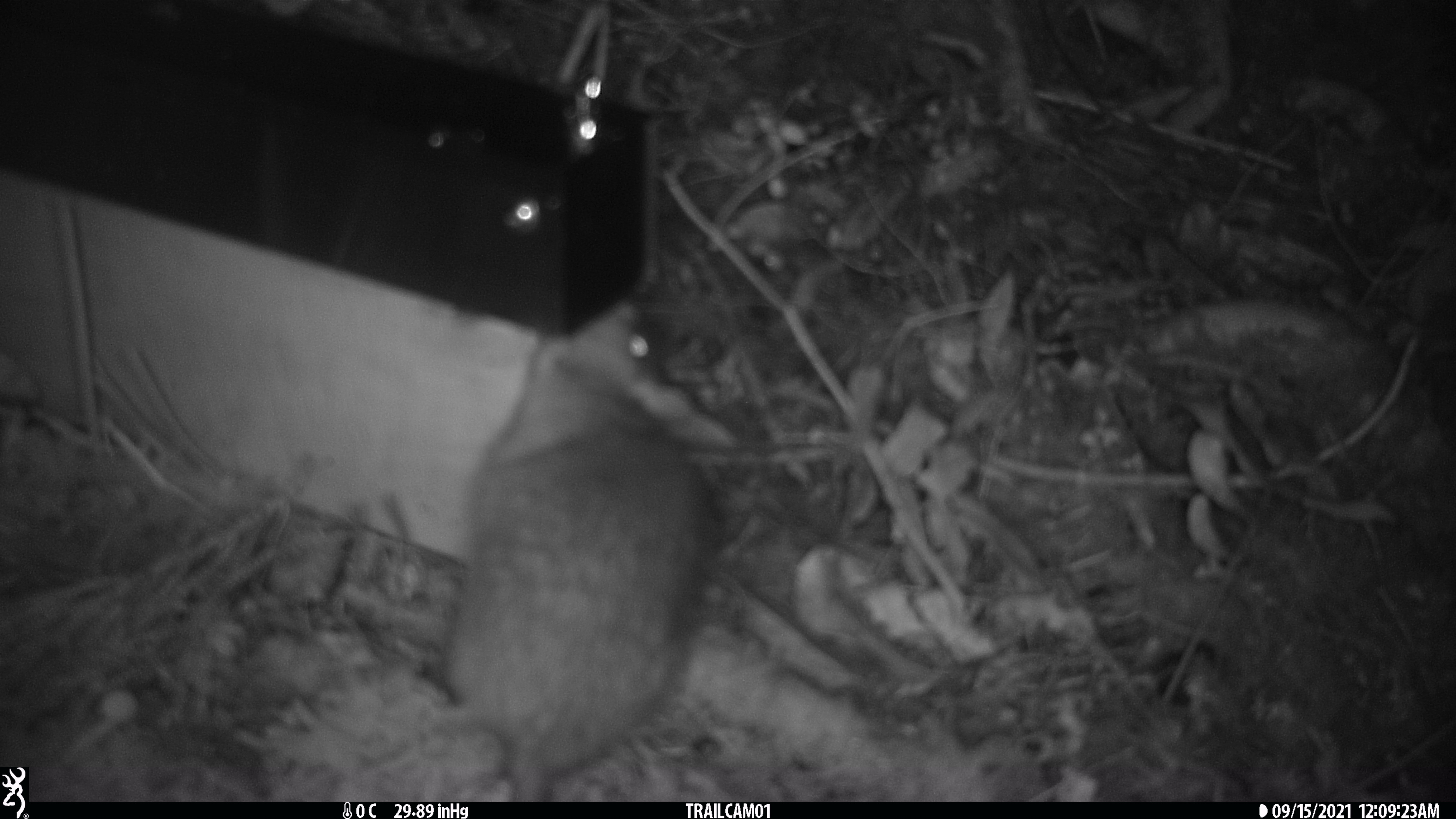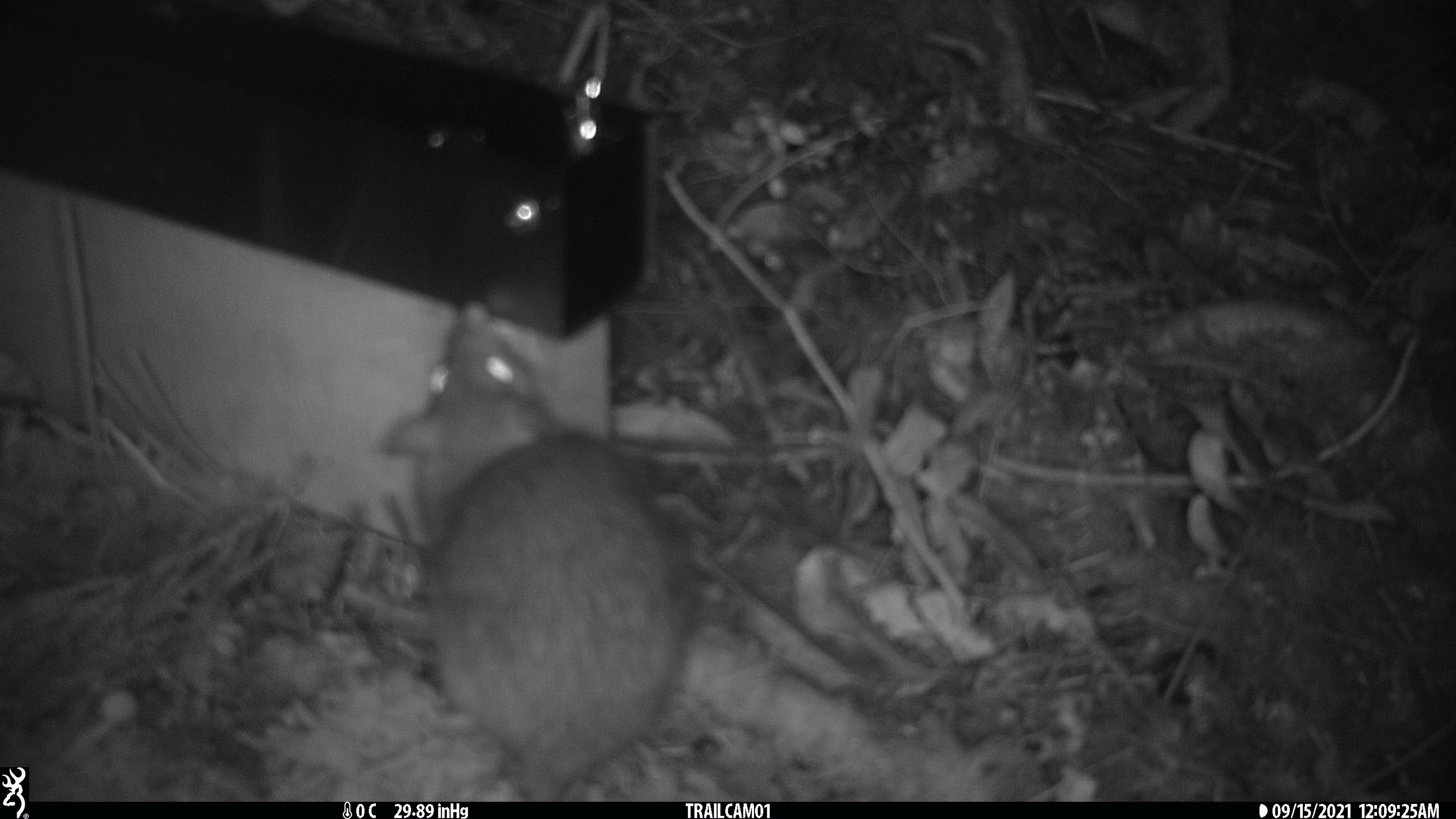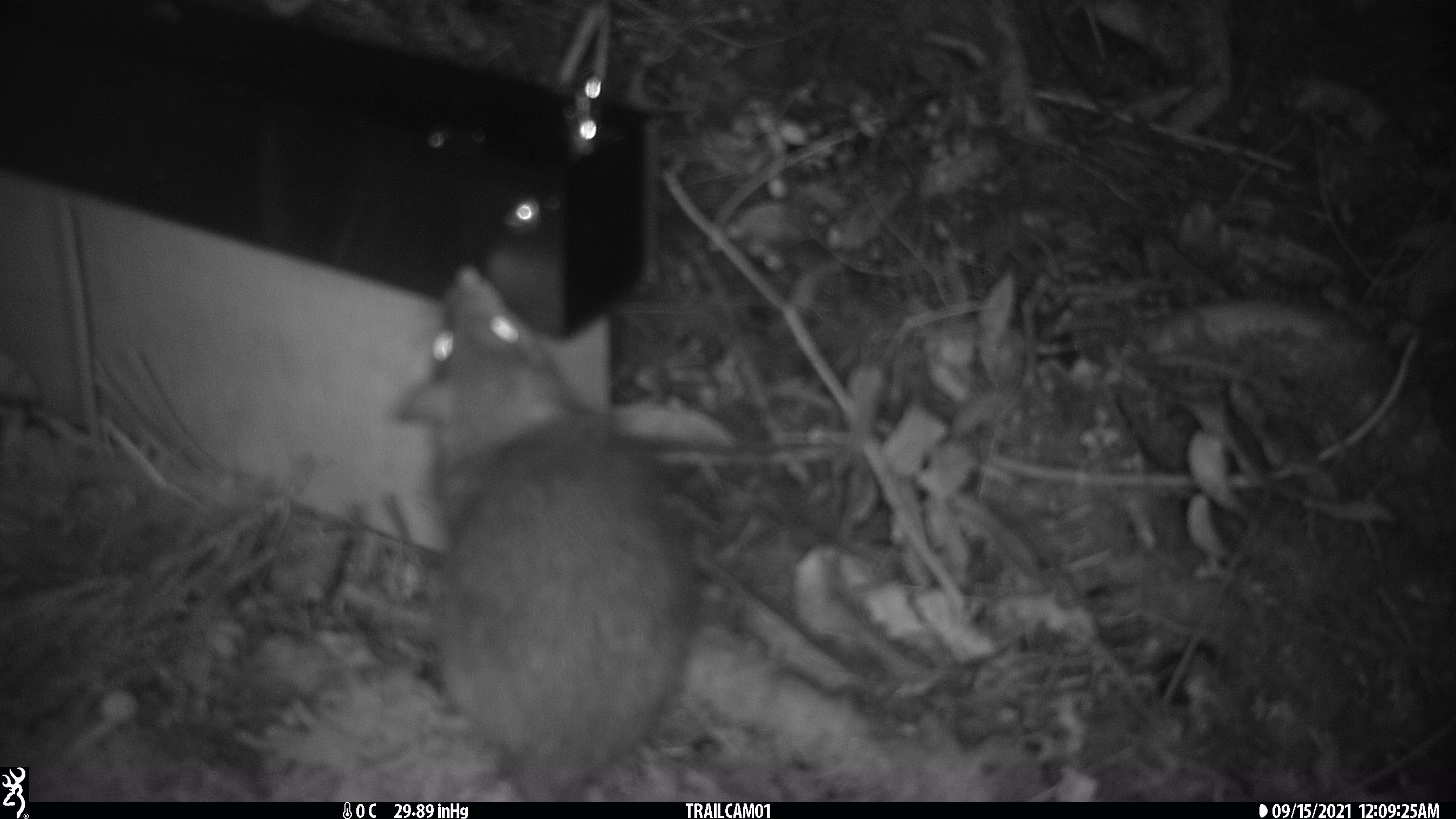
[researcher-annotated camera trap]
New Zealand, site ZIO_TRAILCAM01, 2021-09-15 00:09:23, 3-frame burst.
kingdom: Animalia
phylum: Chordata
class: Mammalia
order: Rodentia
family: Muridae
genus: Rattus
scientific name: Rattus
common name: rat